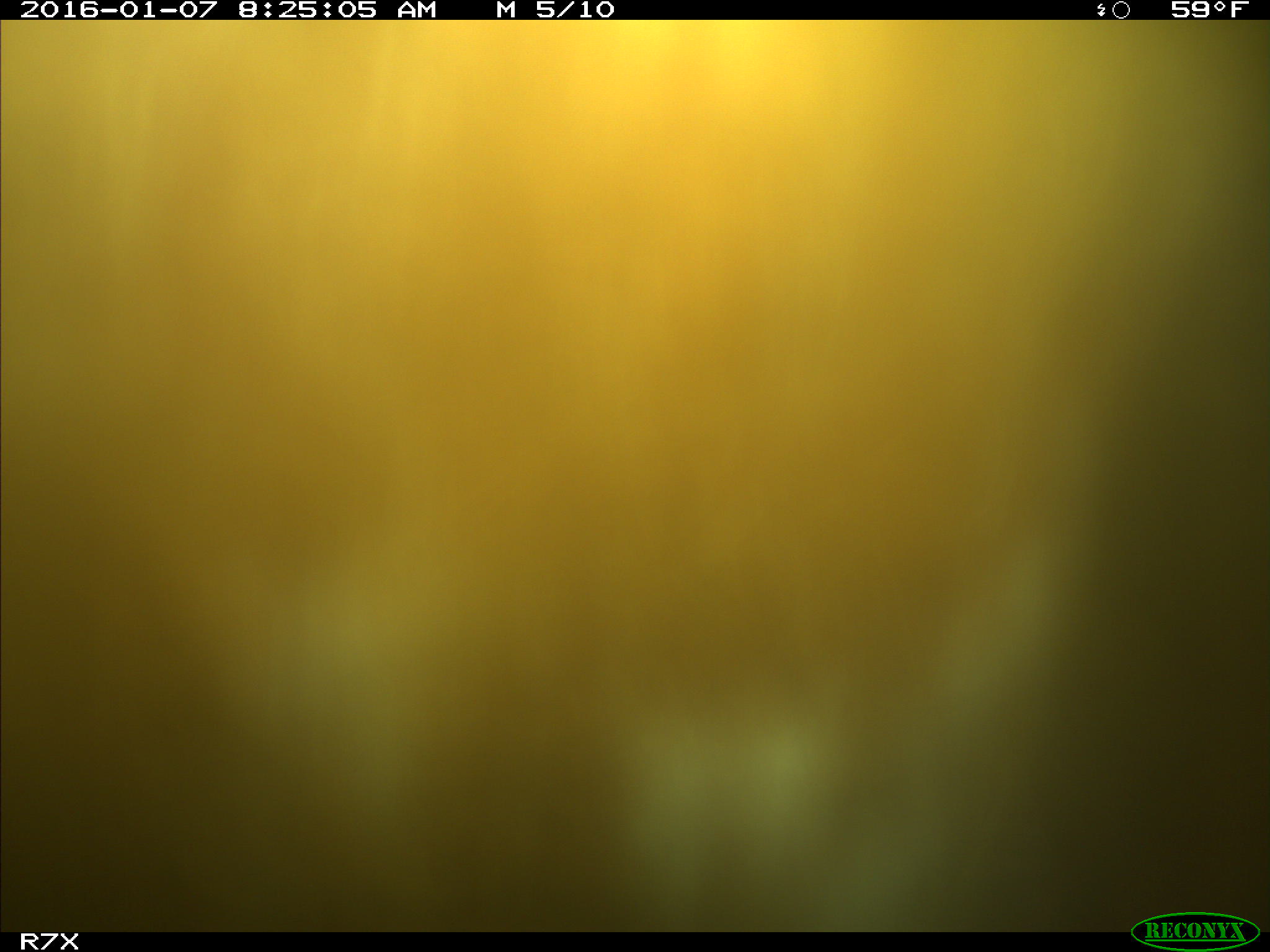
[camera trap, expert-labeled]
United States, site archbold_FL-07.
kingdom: Animalia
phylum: Chordata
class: Mammalia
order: Artiodactyla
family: Bovidae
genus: Bos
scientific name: Bos taurus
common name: domestic cow